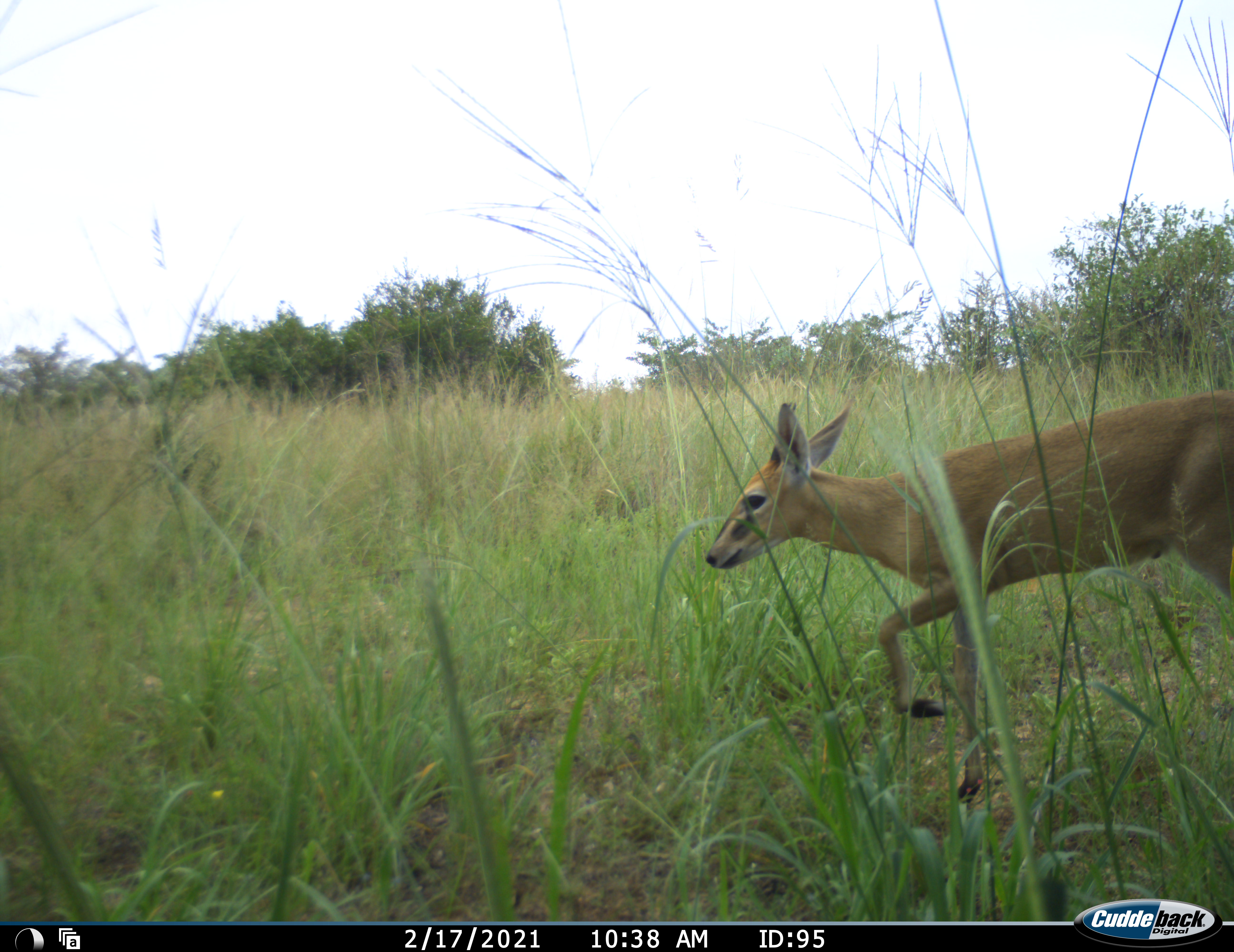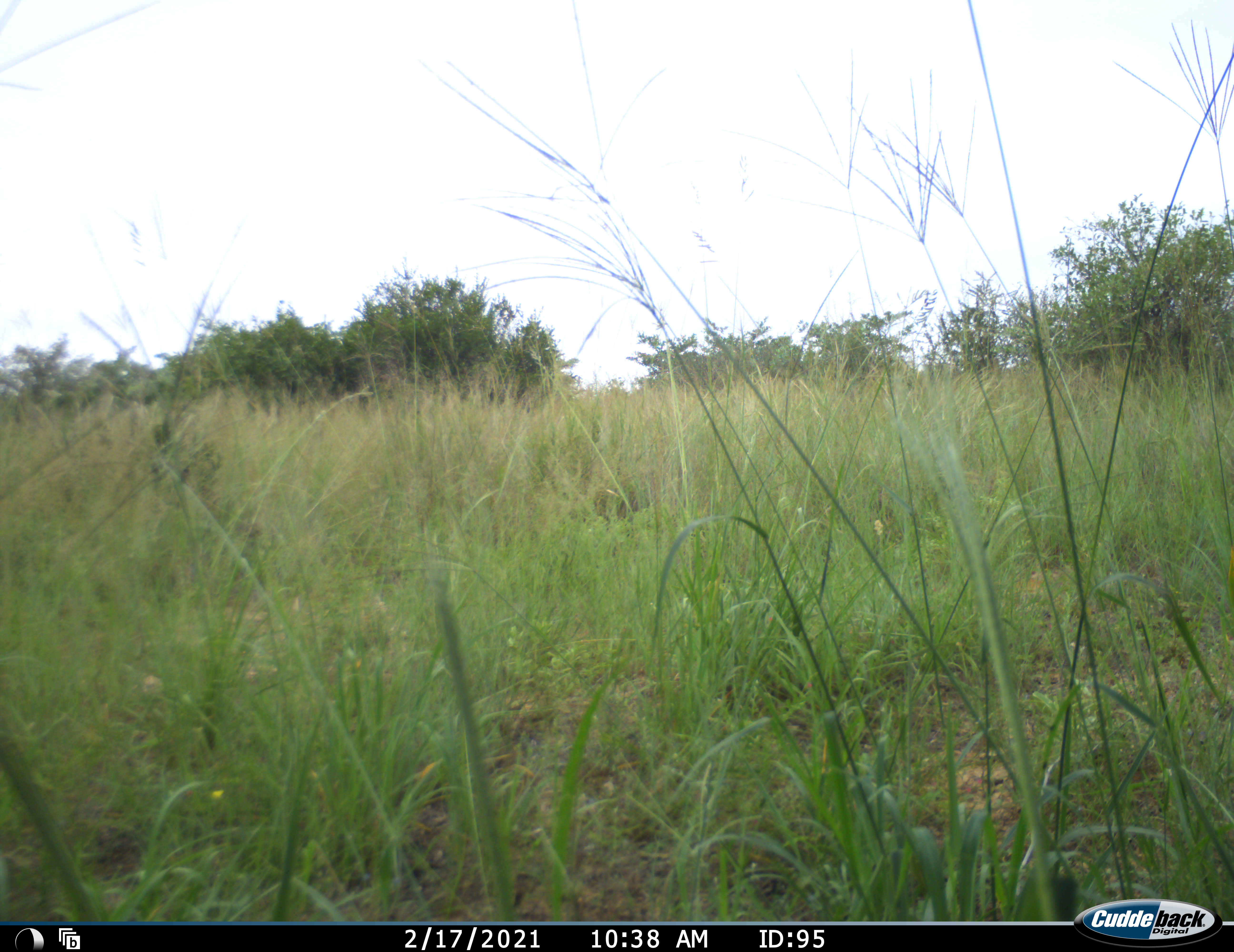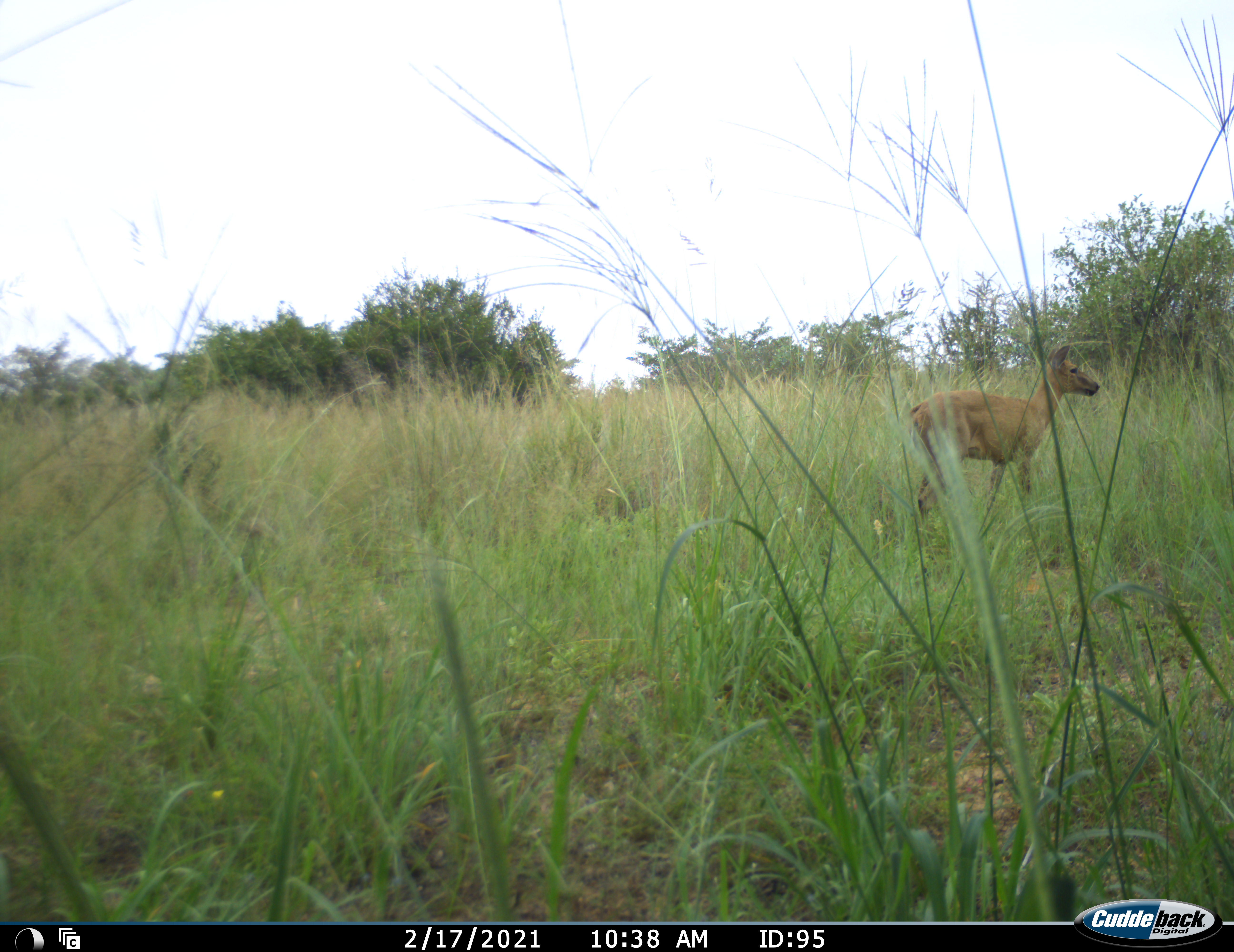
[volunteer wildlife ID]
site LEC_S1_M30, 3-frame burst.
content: unidentified animal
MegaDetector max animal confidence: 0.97